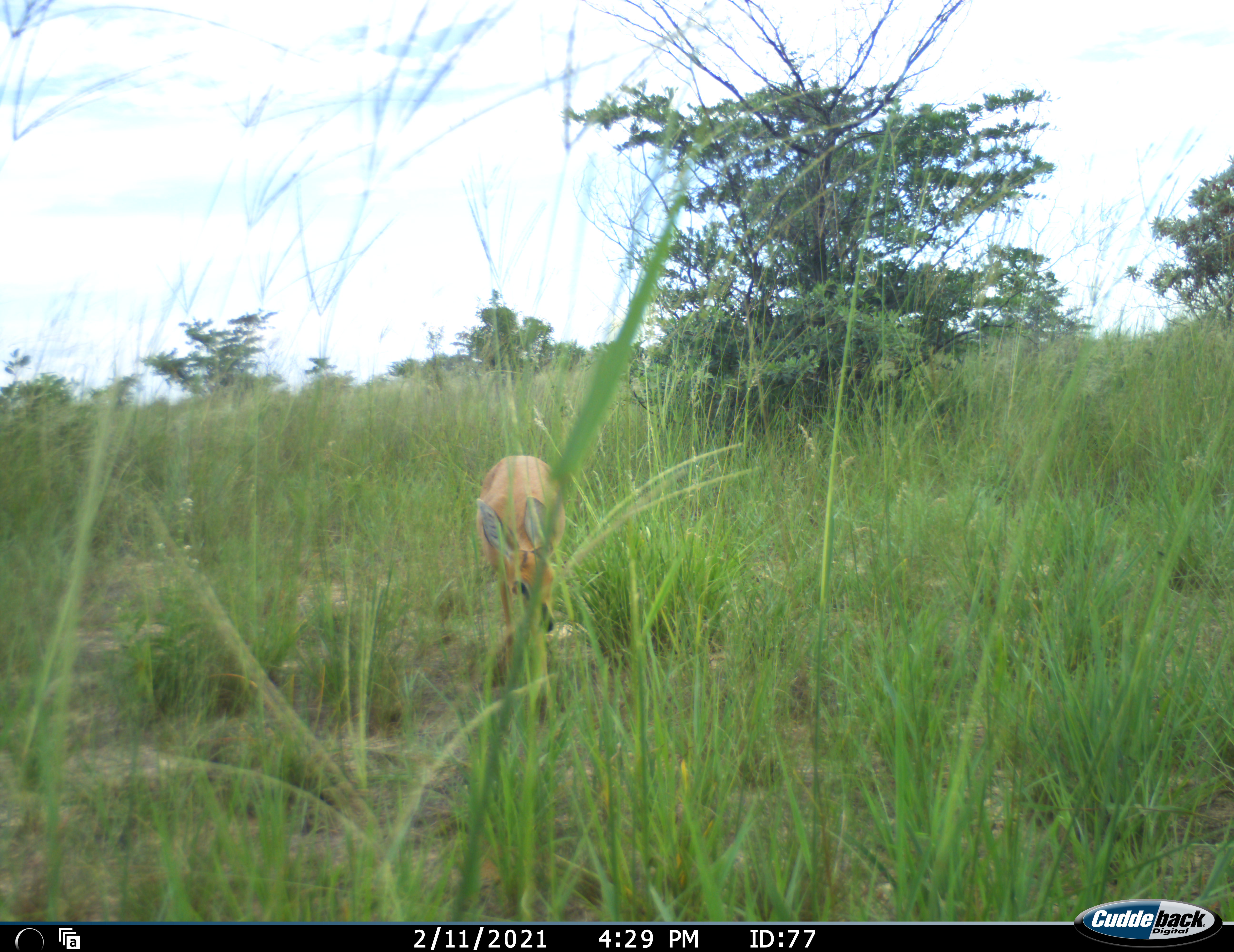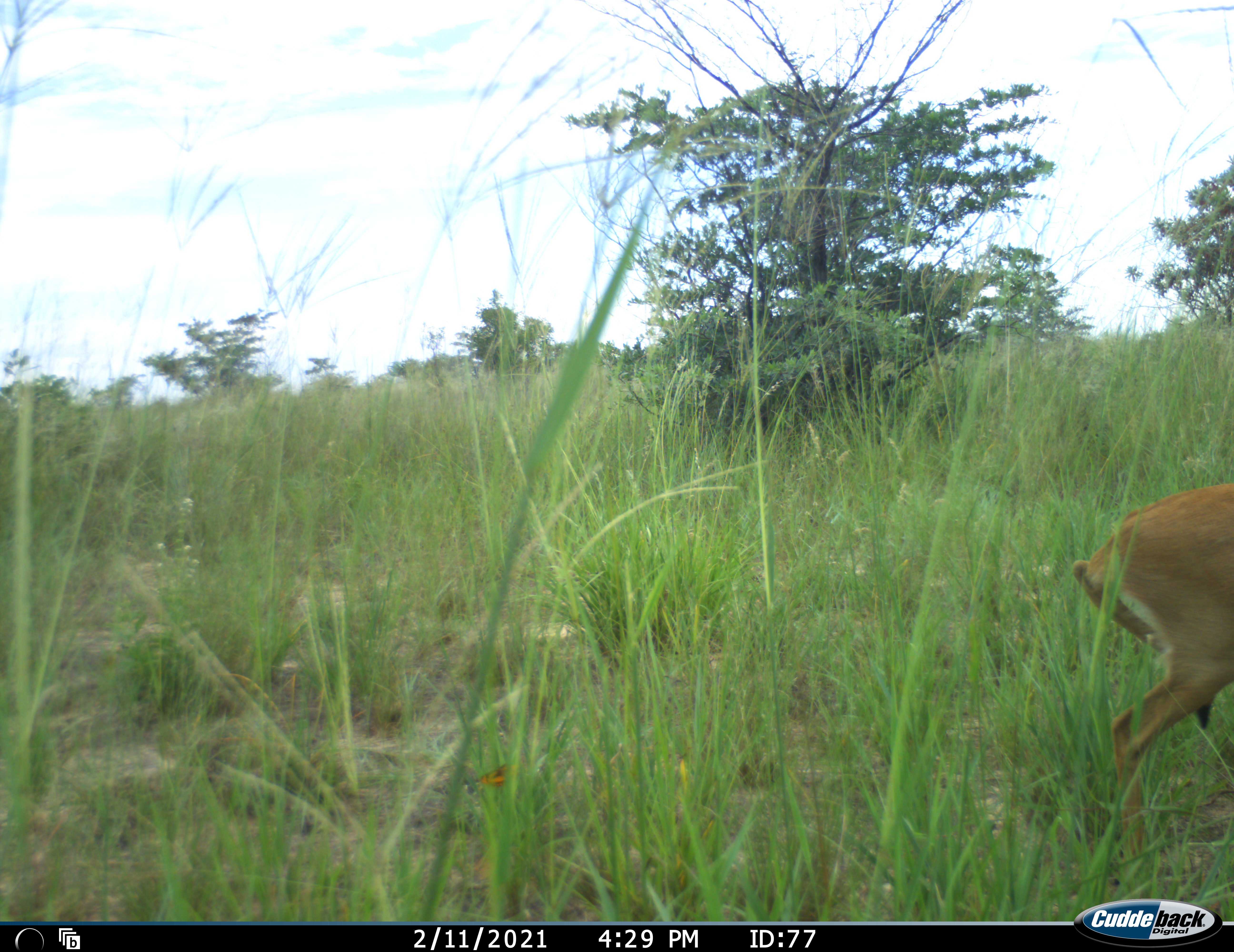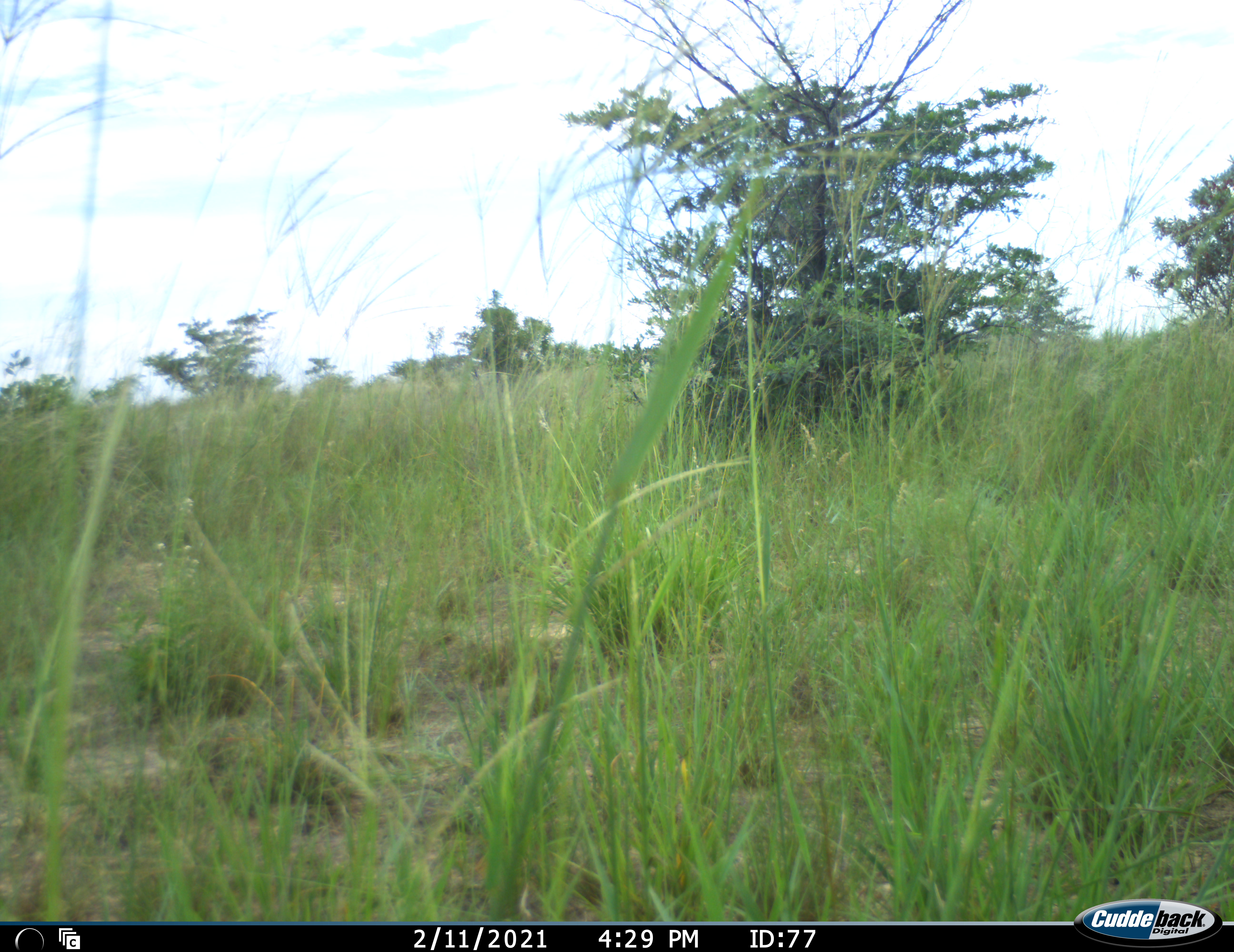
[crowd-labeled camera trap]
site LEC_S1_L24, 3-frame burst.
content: unidentified animal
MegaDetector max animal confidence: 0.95